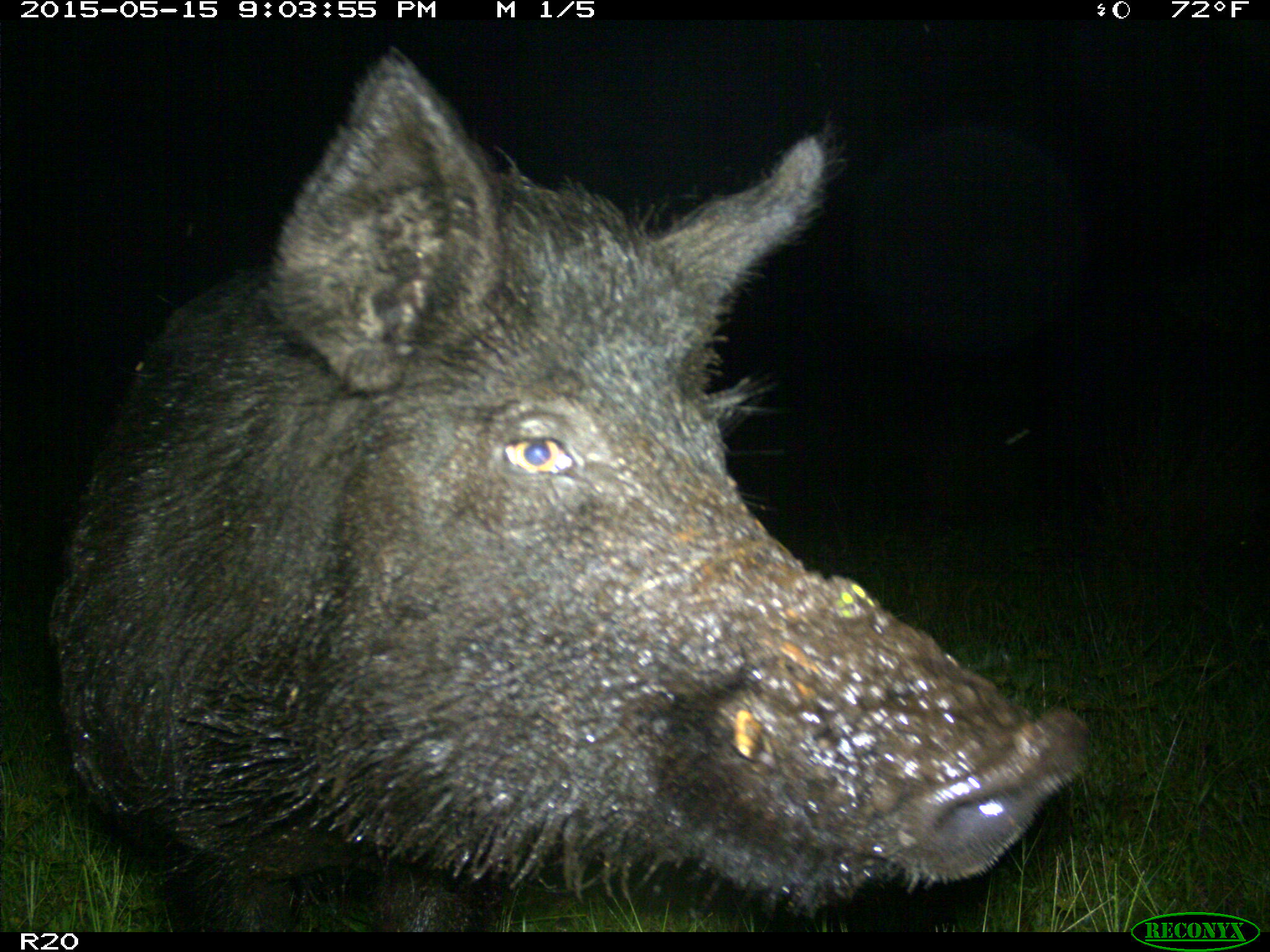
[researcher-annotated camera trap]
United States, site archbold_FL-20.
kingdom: Animalia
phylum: Chordata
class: Mammalia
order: Artiodactyla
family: Suidae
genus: Sus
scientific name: Sus scrofa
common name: wild boar